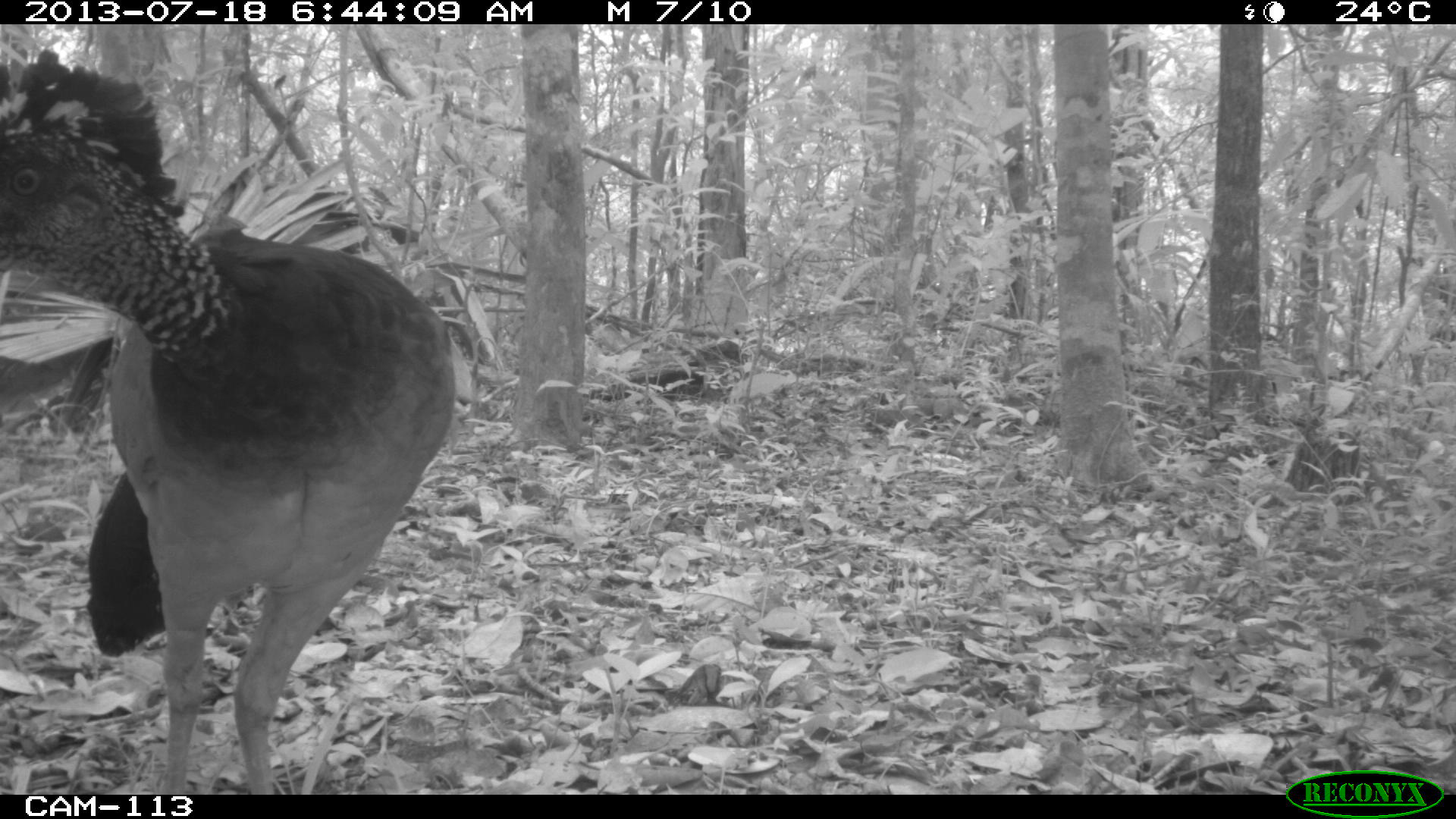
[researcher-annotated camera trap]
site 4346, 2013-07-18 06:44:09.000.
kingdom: Animalia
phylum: Chordata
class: Aves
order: Galliformes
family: Cracidae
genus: Crax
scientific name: Crax rubra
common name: great curassow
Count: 1.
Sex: female.